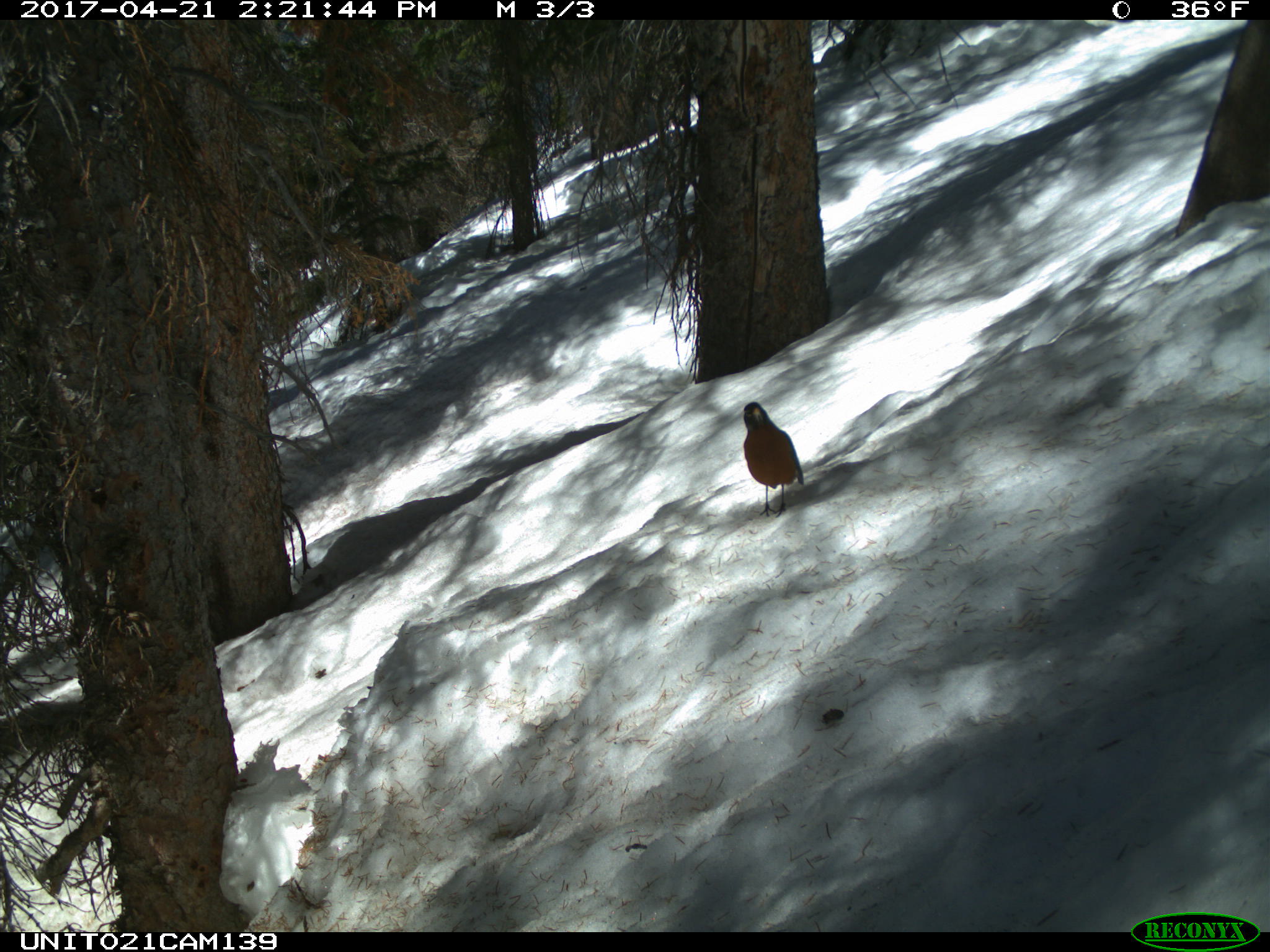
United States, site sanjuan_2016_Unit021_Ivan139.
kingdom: Animalia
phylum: Chordata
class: Aves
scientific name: Aves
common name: birds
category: unidentified bird